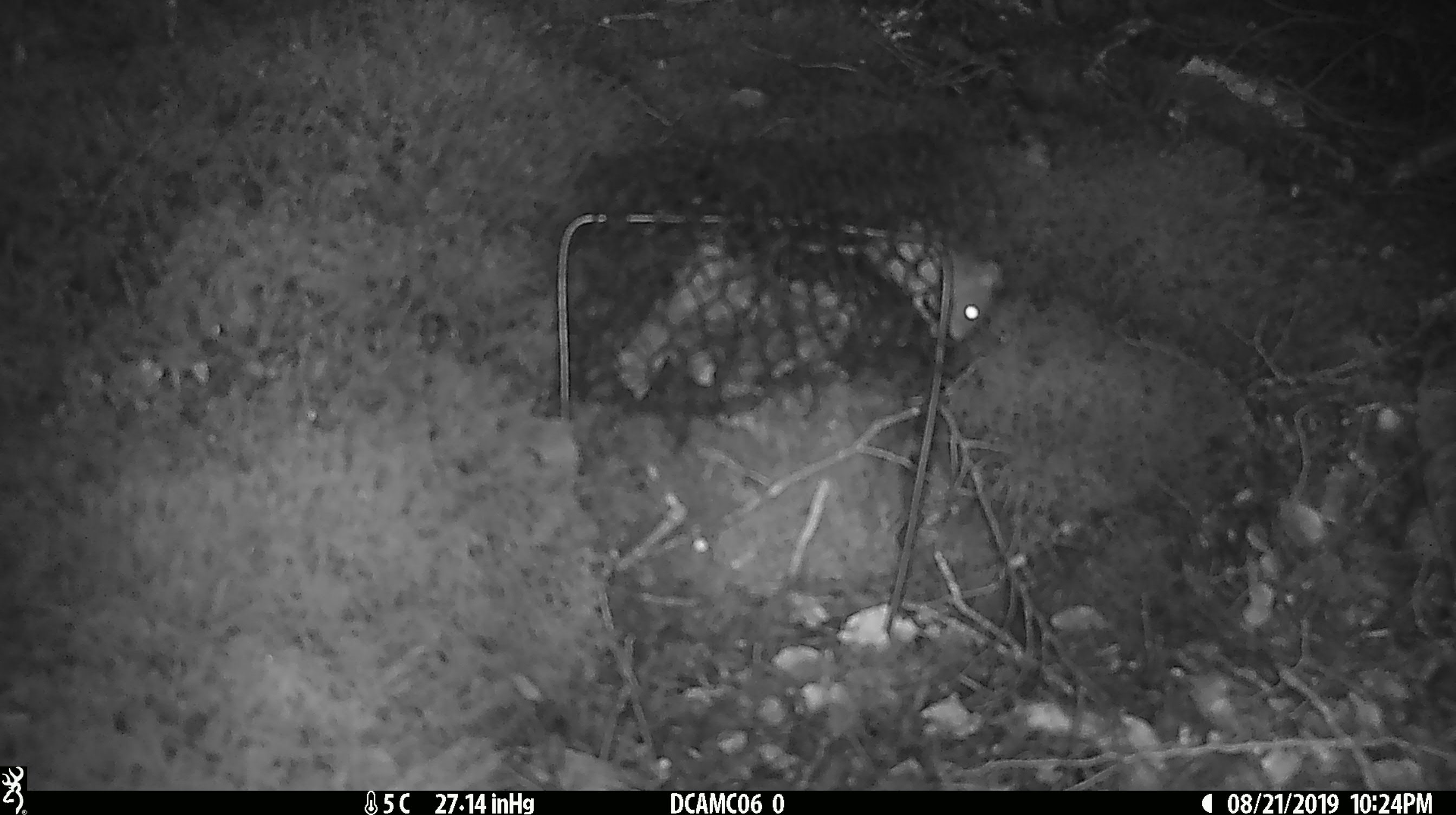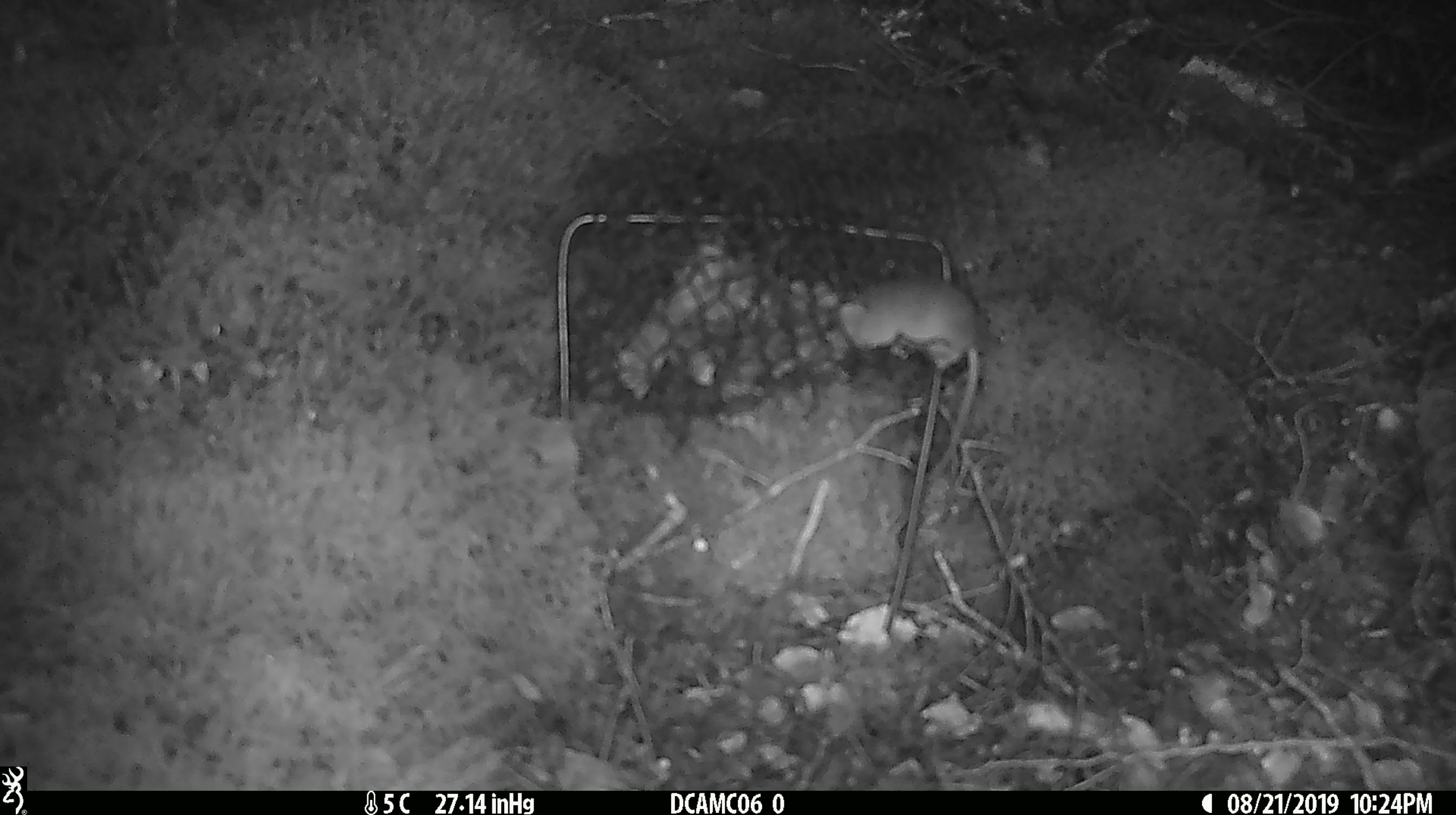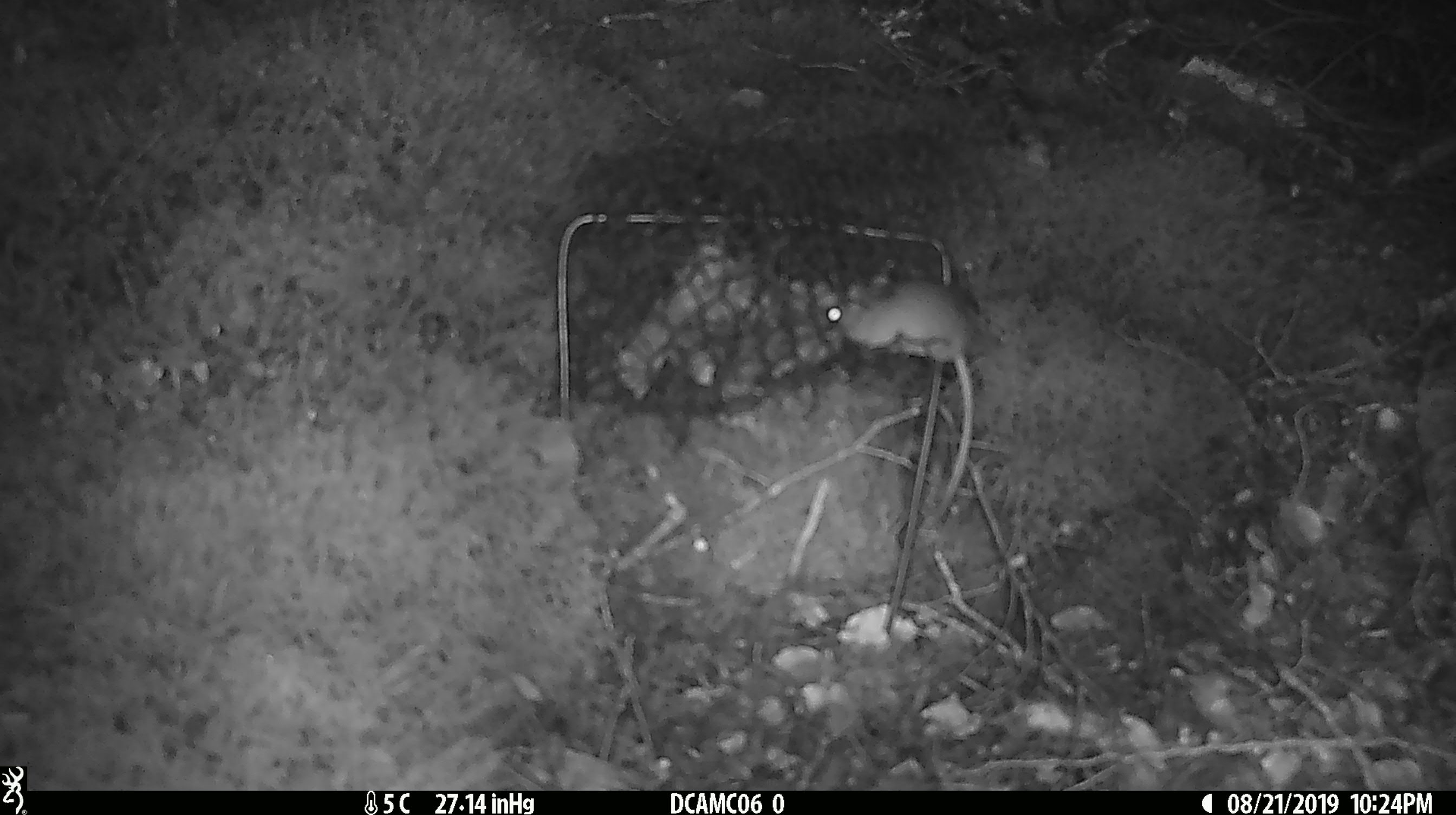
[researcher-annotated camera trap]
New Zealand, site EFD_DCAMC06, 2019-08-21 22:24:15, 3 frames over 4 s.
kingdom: Animalia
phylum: Chordata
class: Mammalia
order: Rodentia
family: Muridae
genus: Mus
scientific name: Mus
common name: mouse